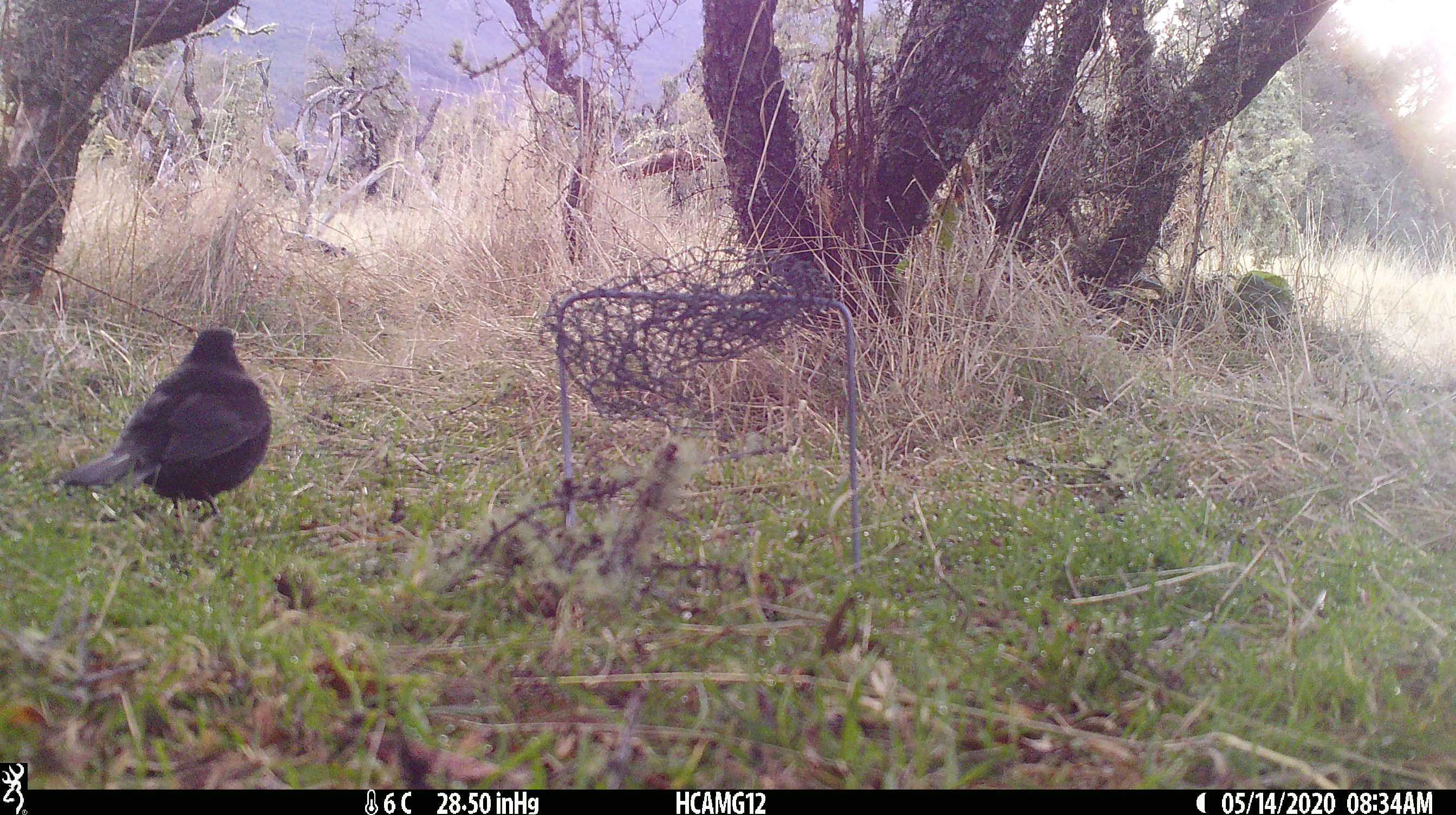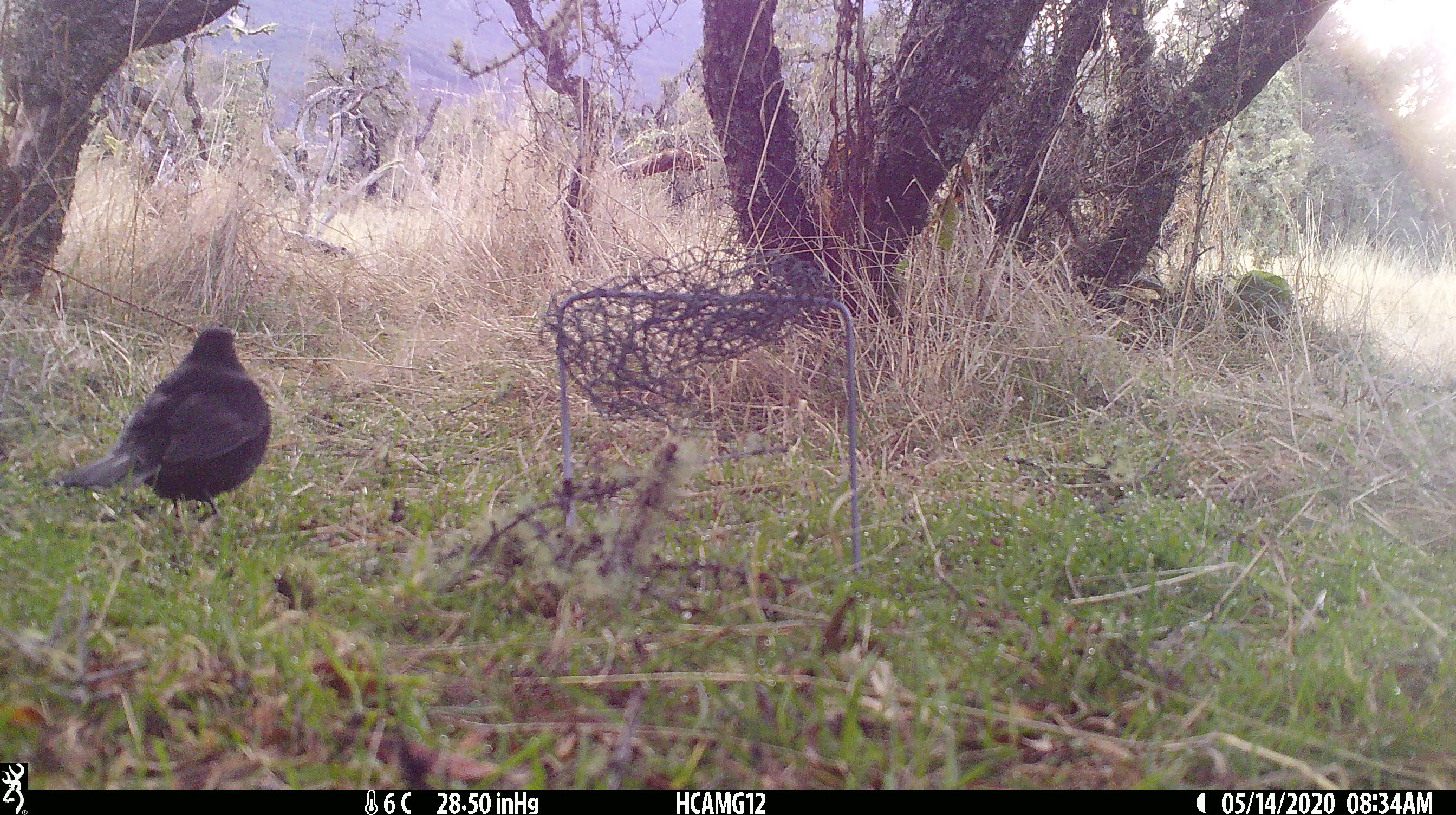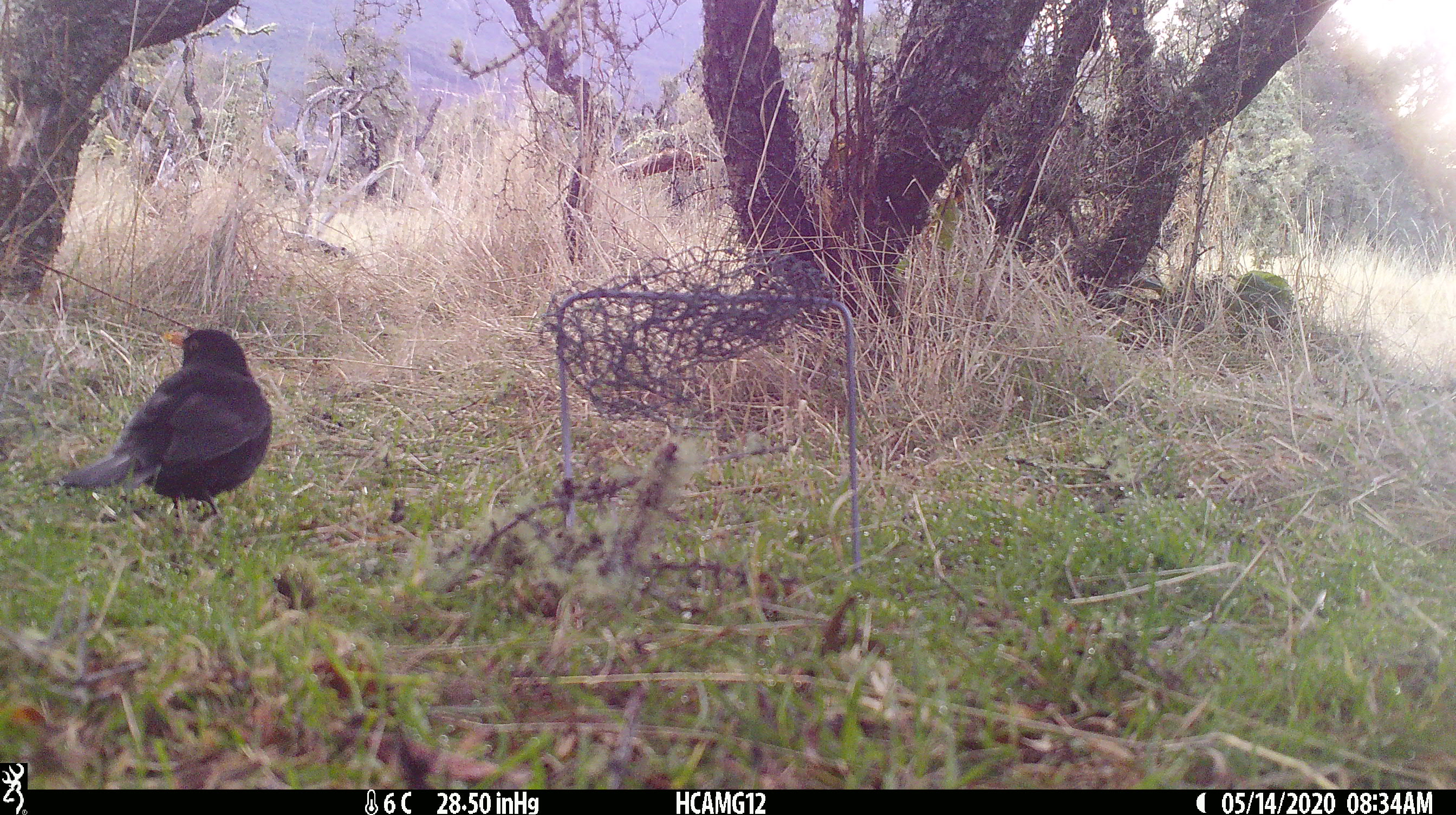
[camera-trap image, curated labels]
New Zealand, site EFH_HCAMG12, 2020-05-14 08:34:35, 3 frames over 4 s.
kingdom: Animalia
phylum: Chordata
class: Aves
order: Passeriformes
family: Turdidae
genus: Turdus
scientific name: Turdus merula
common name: eurasian blackbird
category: blackbird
Blackbird (eurasian blackbird) (Turdus merula).